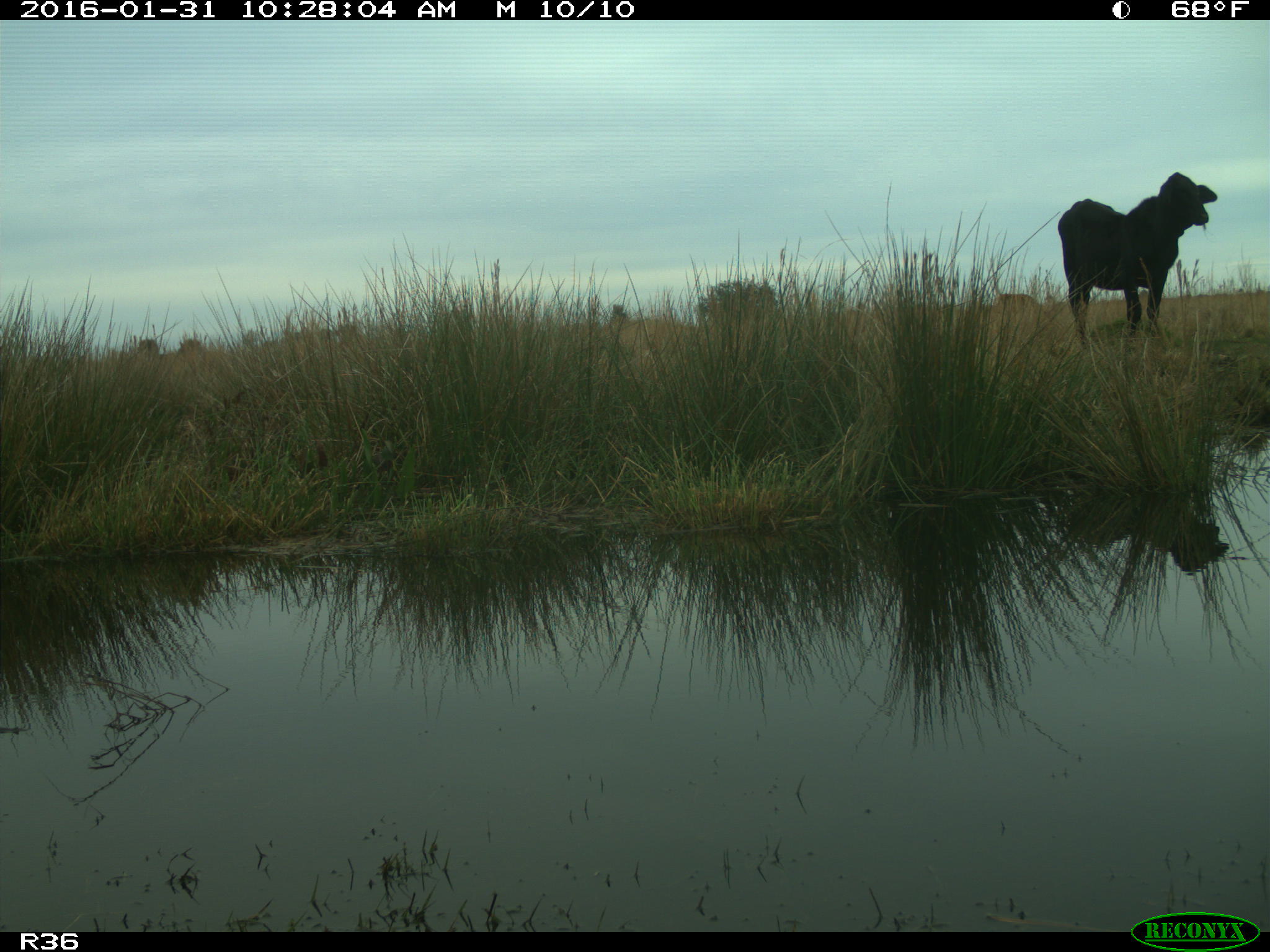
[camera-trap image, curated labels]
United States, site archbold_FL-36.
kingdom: Animalia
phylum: Chordata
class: Mammalia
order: Artiodactyla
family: Bovidae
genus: Bos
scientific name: Bos taurus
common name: domestic cow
Bos taurus (domestic cow).